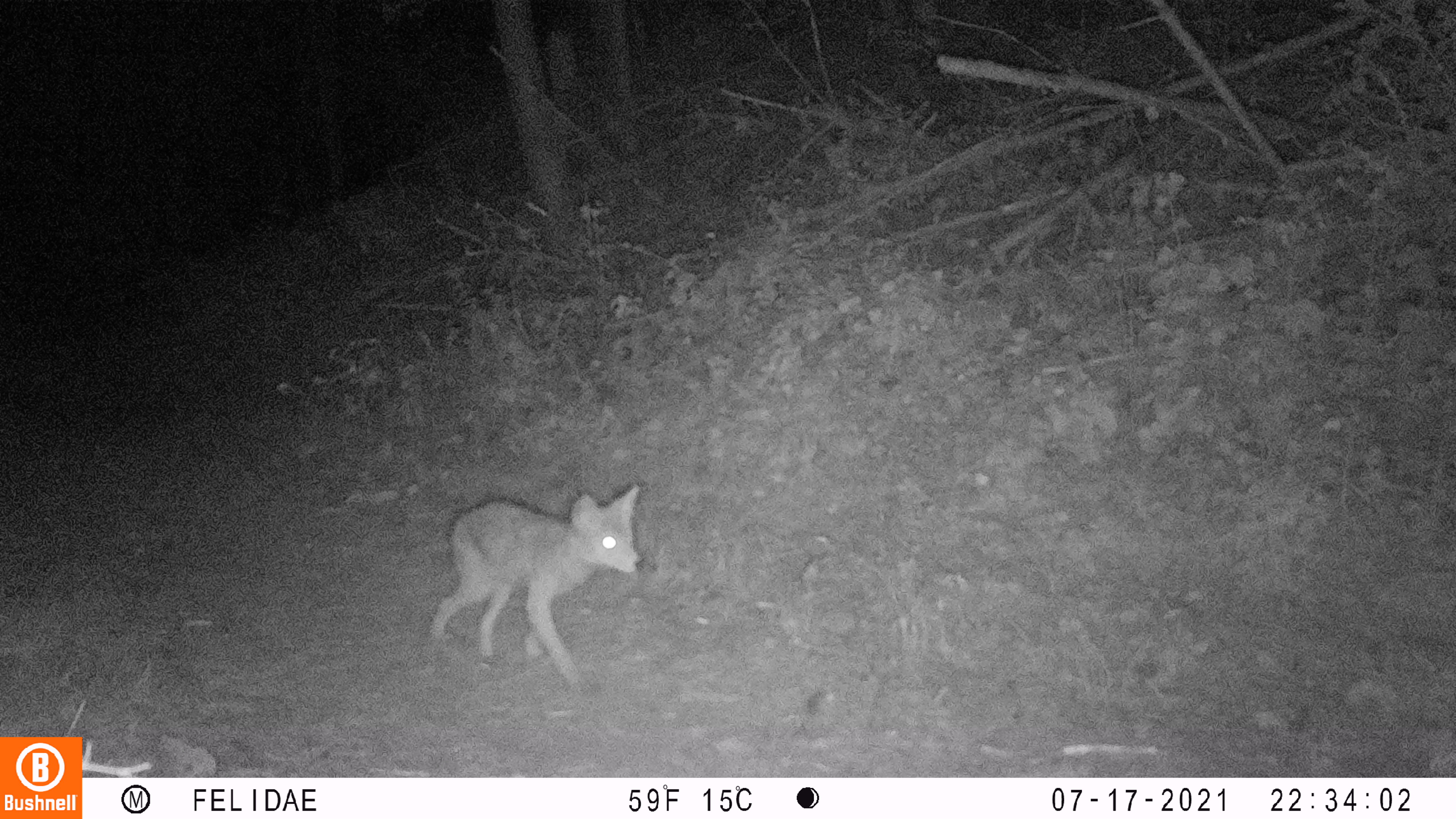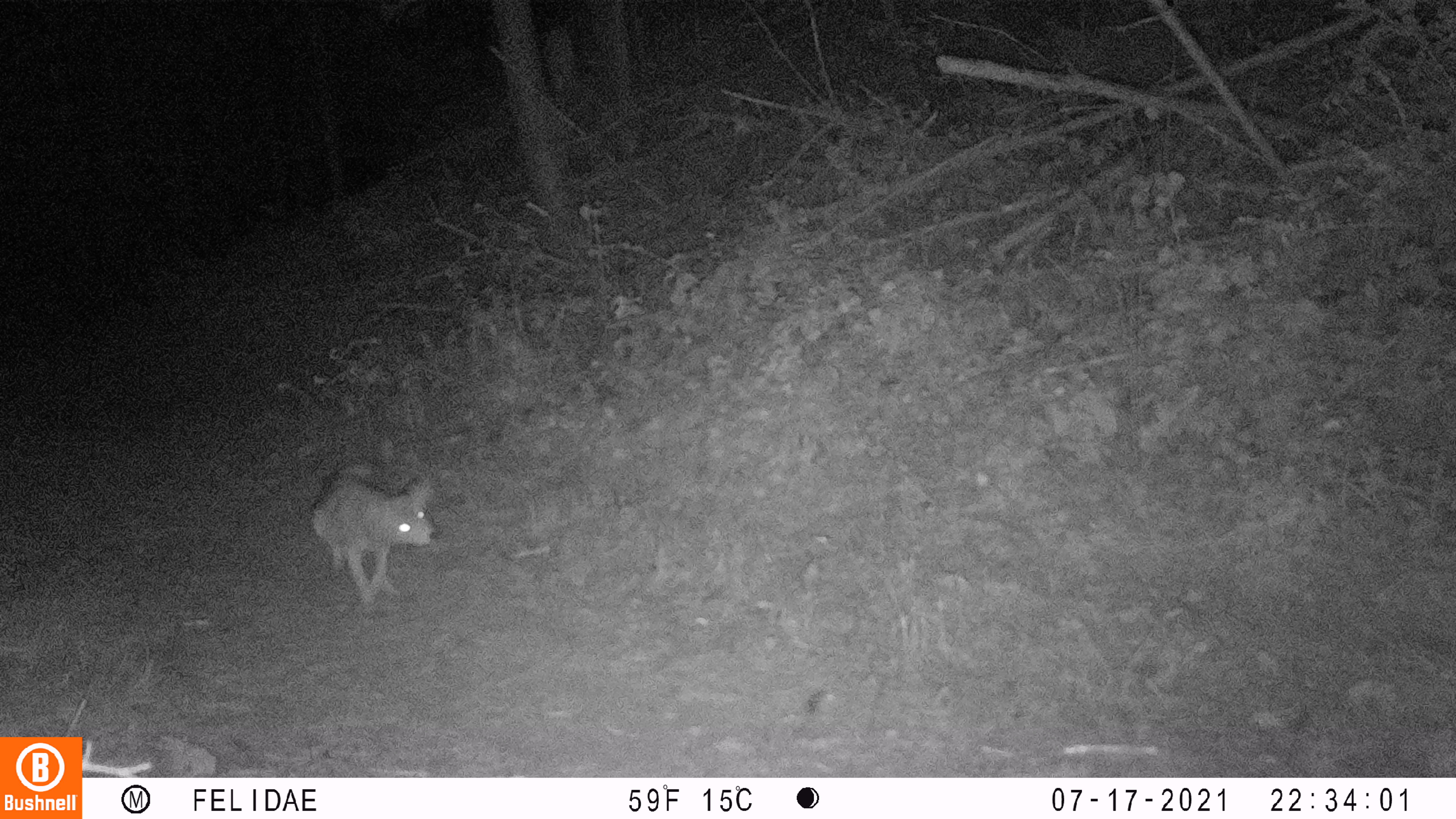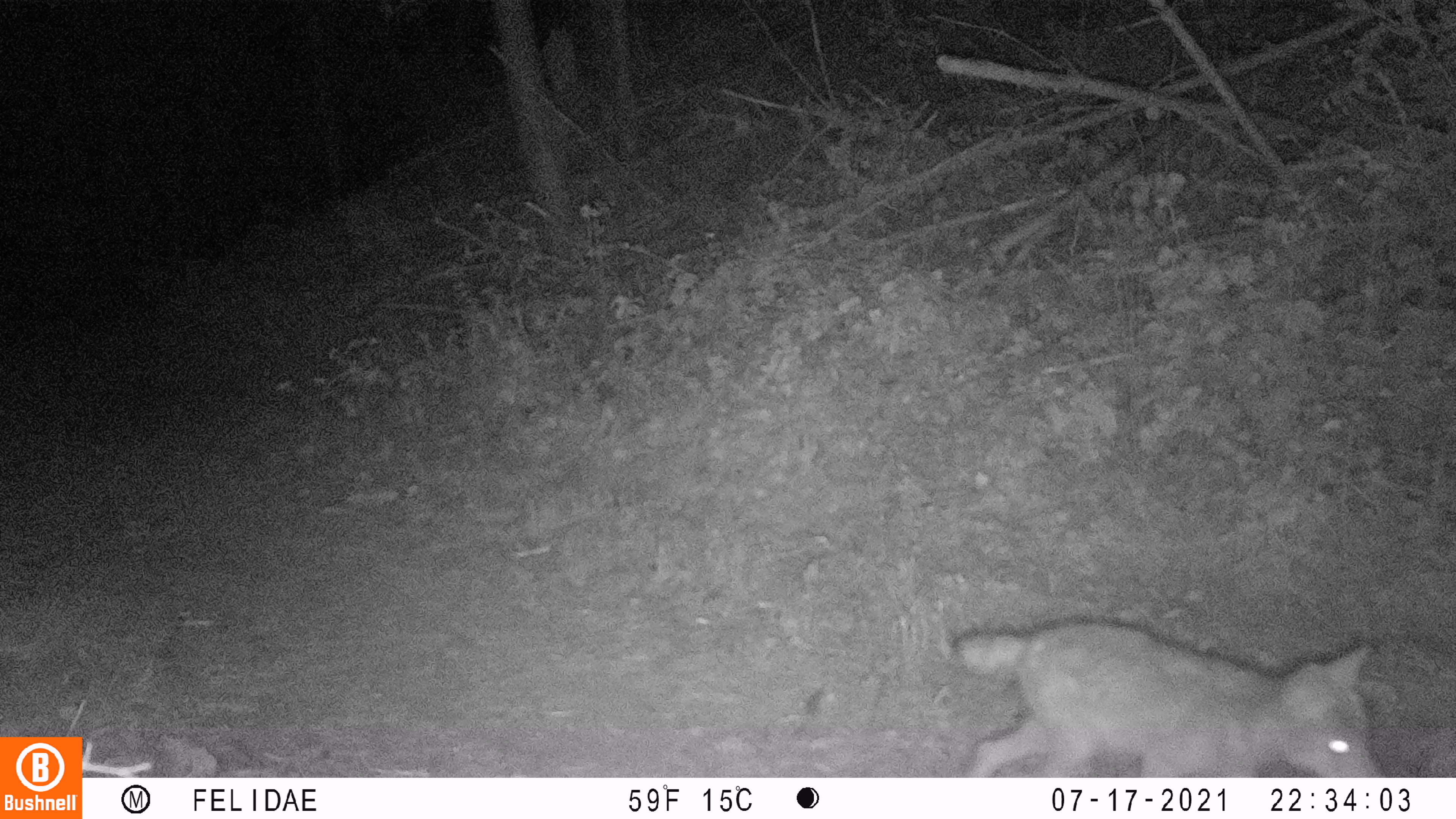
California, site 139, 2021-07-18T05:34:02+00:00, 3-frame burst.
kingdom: Animalia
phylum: Chordata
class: Mammalia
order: Carnivora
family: Canidae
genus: Canis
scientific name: Canis latrans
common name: coyote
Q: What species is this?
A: Coyote (Canis latrans).